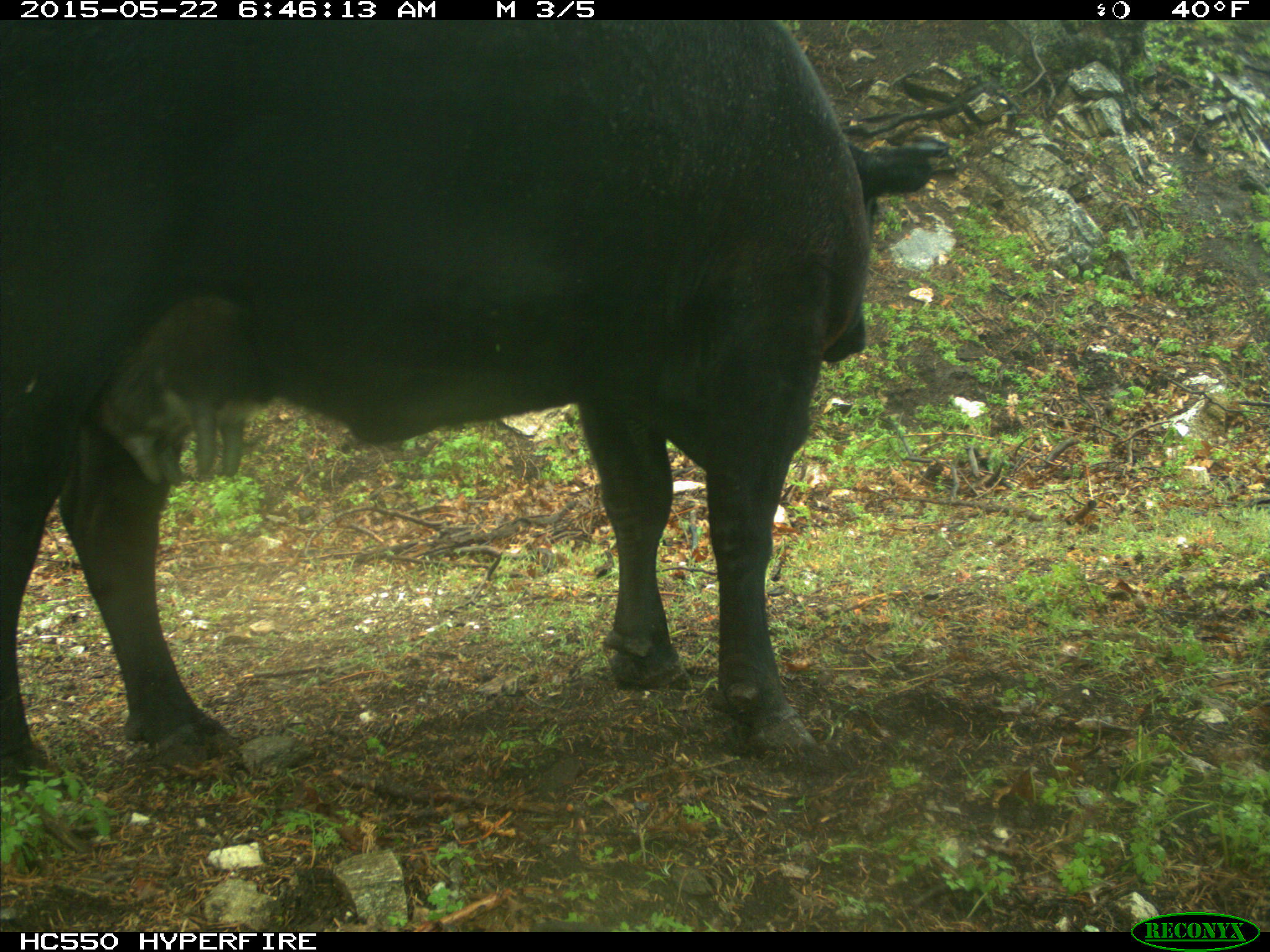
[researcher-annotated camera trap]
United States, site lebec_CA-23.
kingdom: Animalia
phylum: Chordata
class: Mammalia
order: Artiodactyla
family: Bovidae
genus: Bos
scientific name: Bos taurus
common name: domestic cow